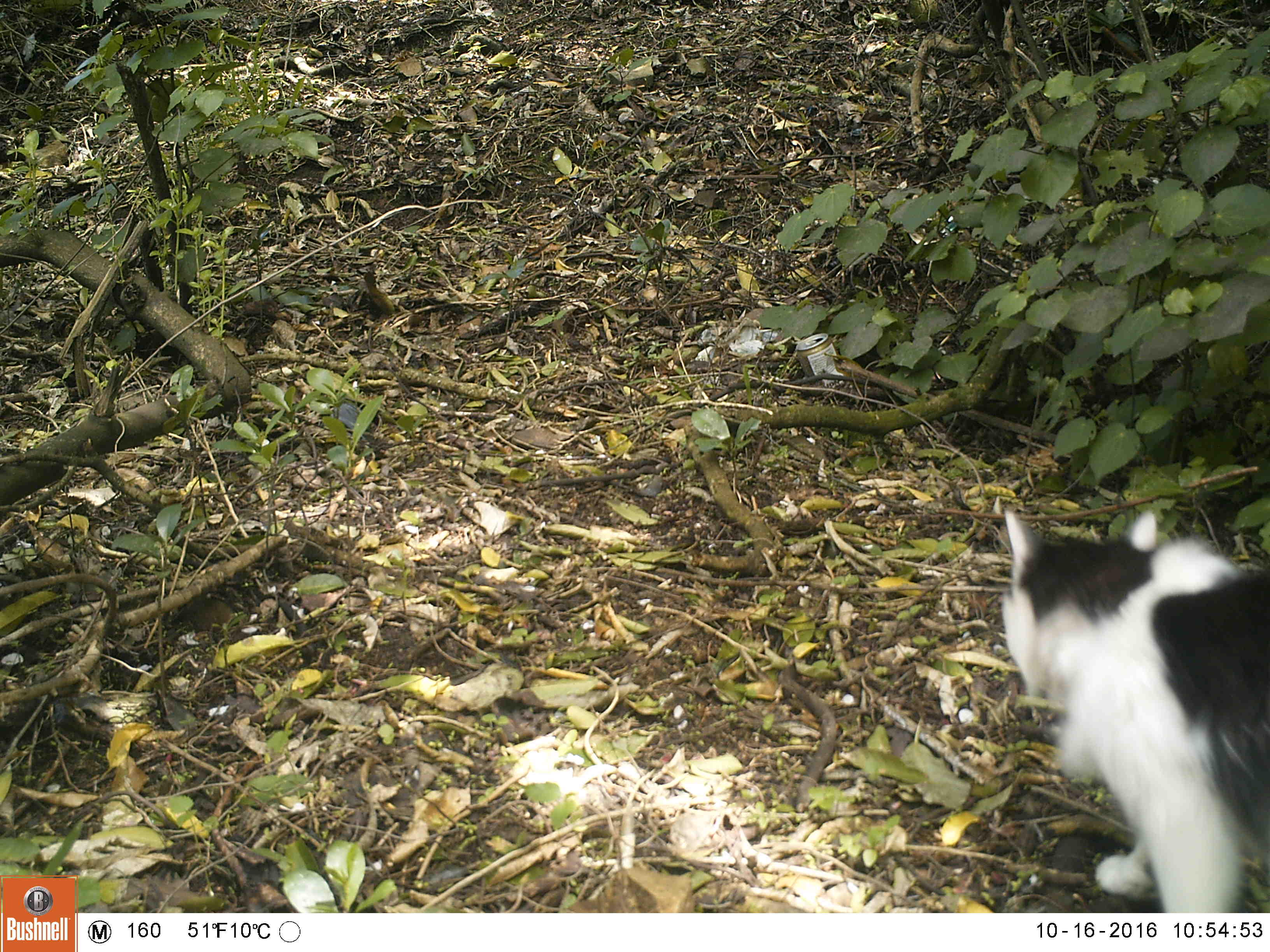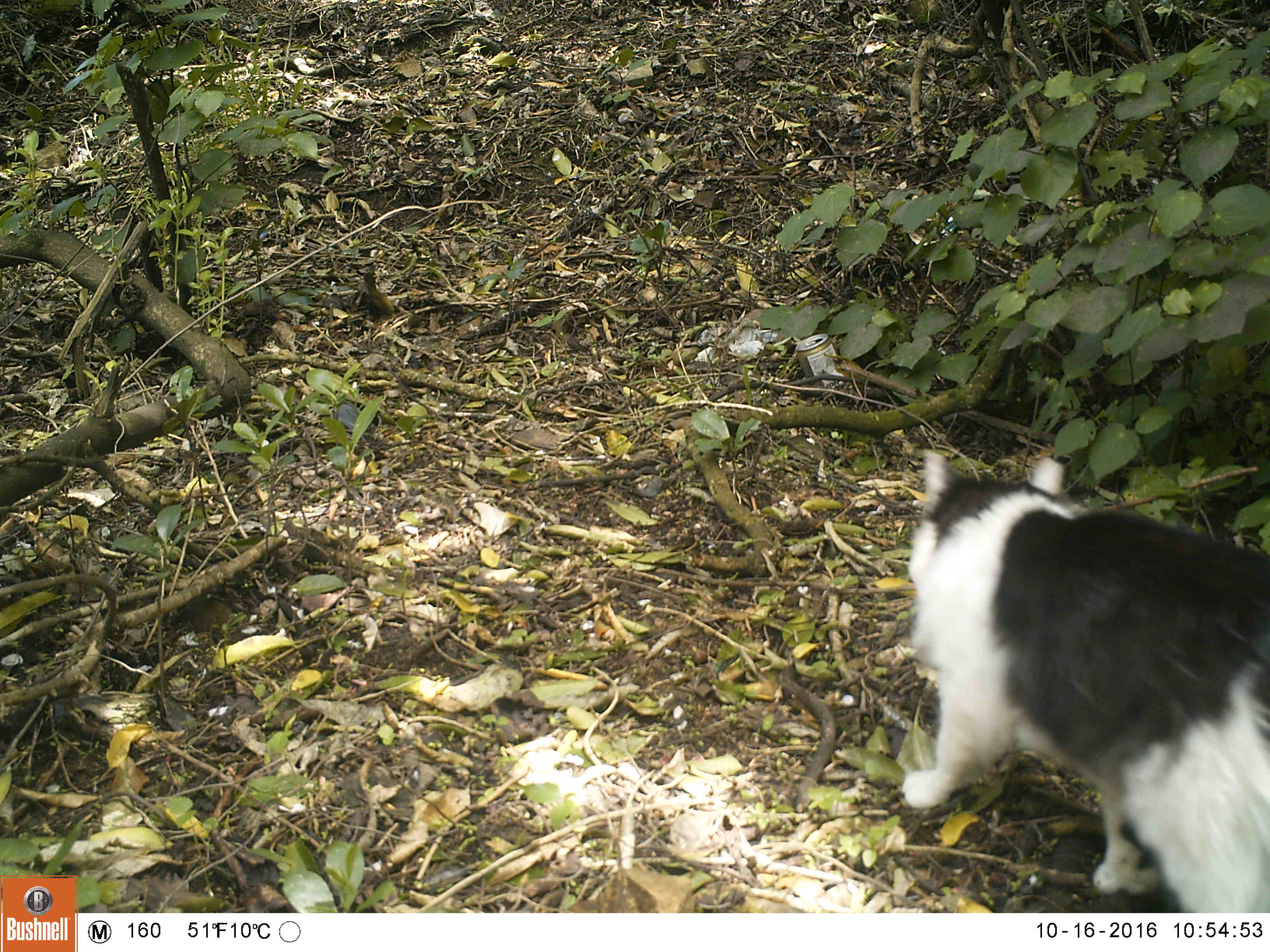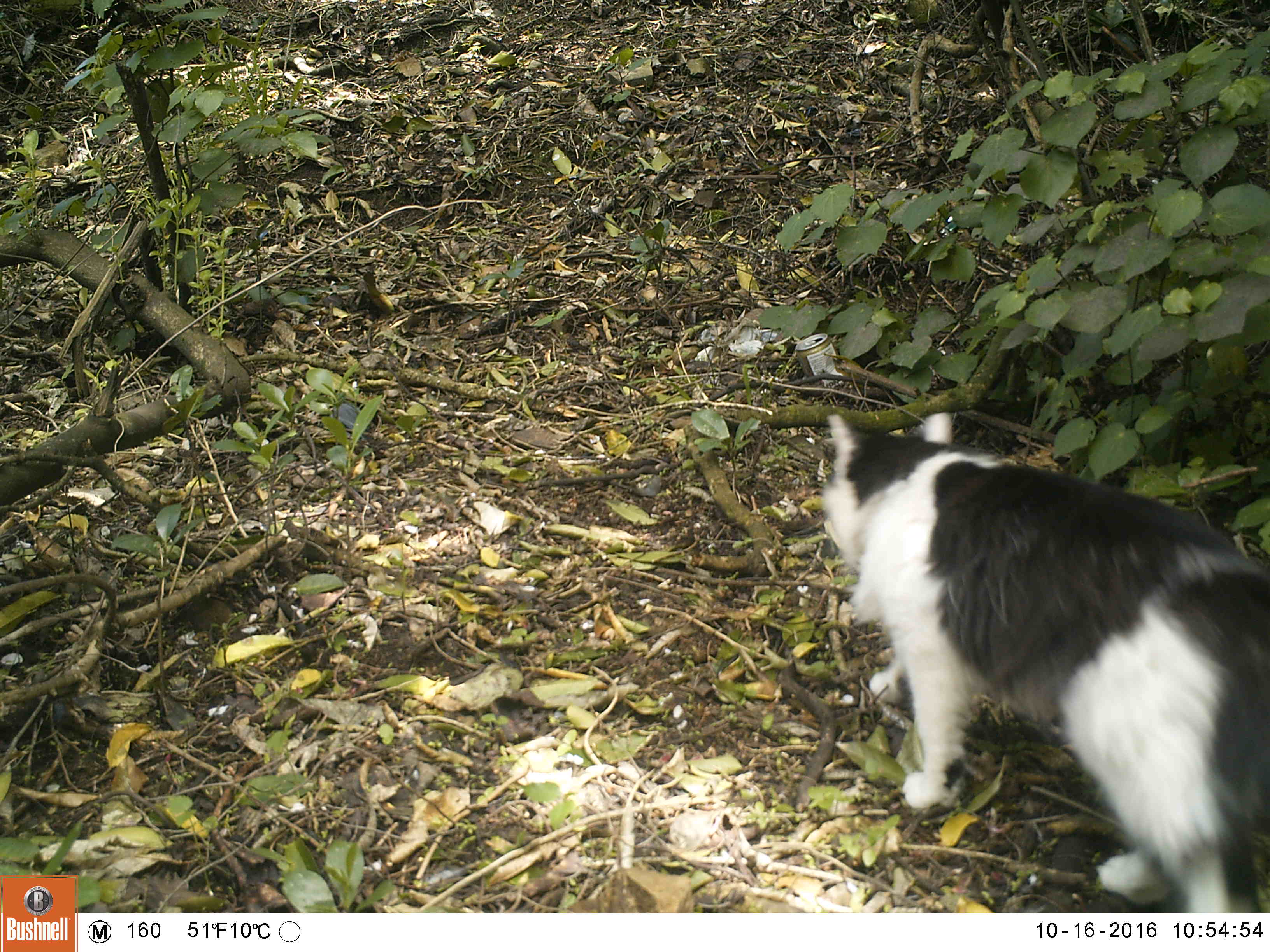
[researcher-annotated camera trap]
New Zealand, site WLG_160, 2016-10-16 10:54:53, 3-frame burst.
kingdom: Animalia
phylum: Chordata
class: Mammalia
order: Carnivora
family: Felidae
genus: Felis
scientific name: Felis catus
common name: domestic cat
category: cat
Cat (domestic cat) (Felis catus).